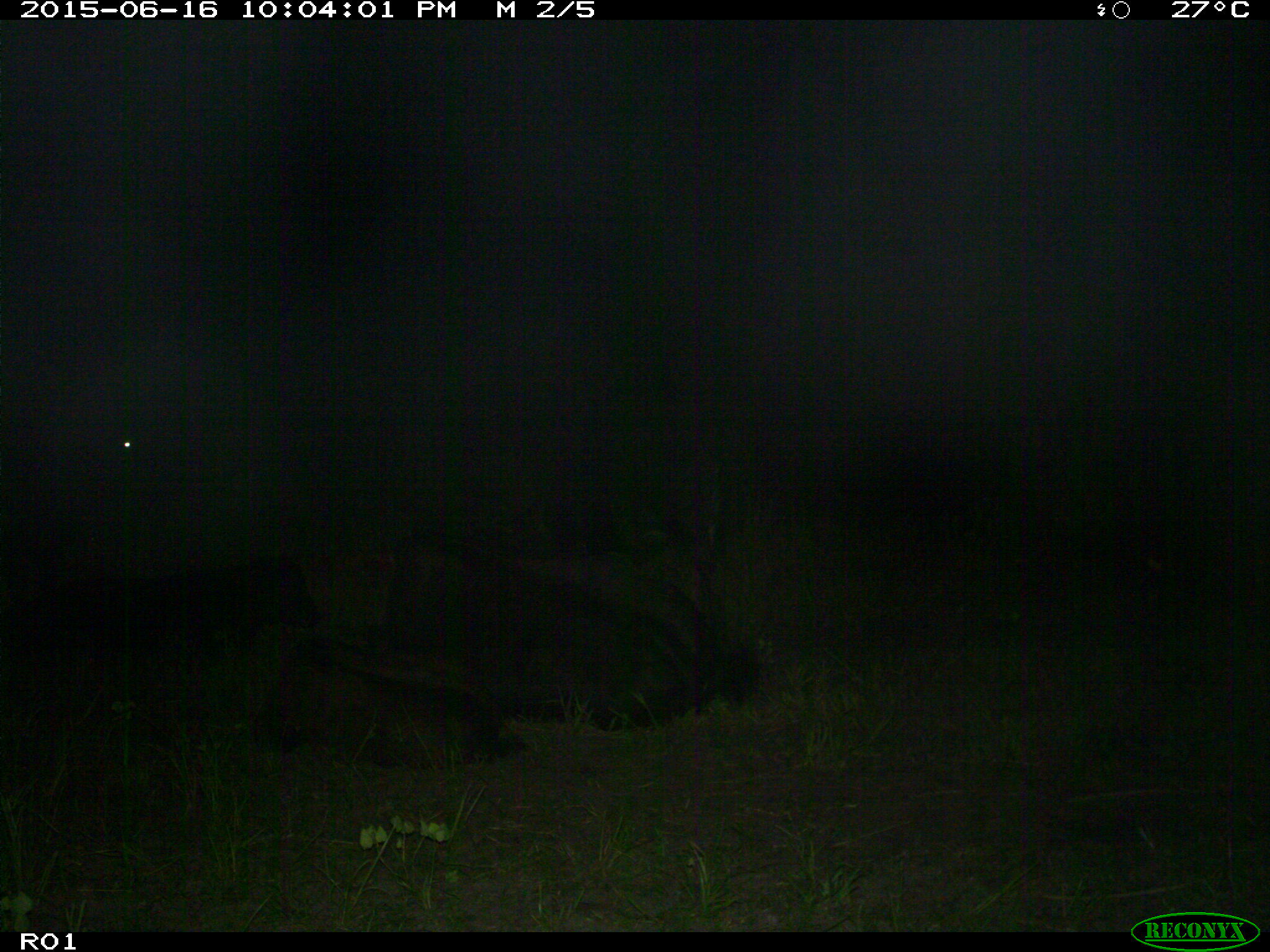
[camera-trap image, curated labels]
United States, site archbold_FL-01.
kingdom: Animalia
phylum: Chordata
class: Mammalia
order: Artiodactyla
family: Bovidae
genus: Bos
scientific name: Bos taurus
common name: domestic cow